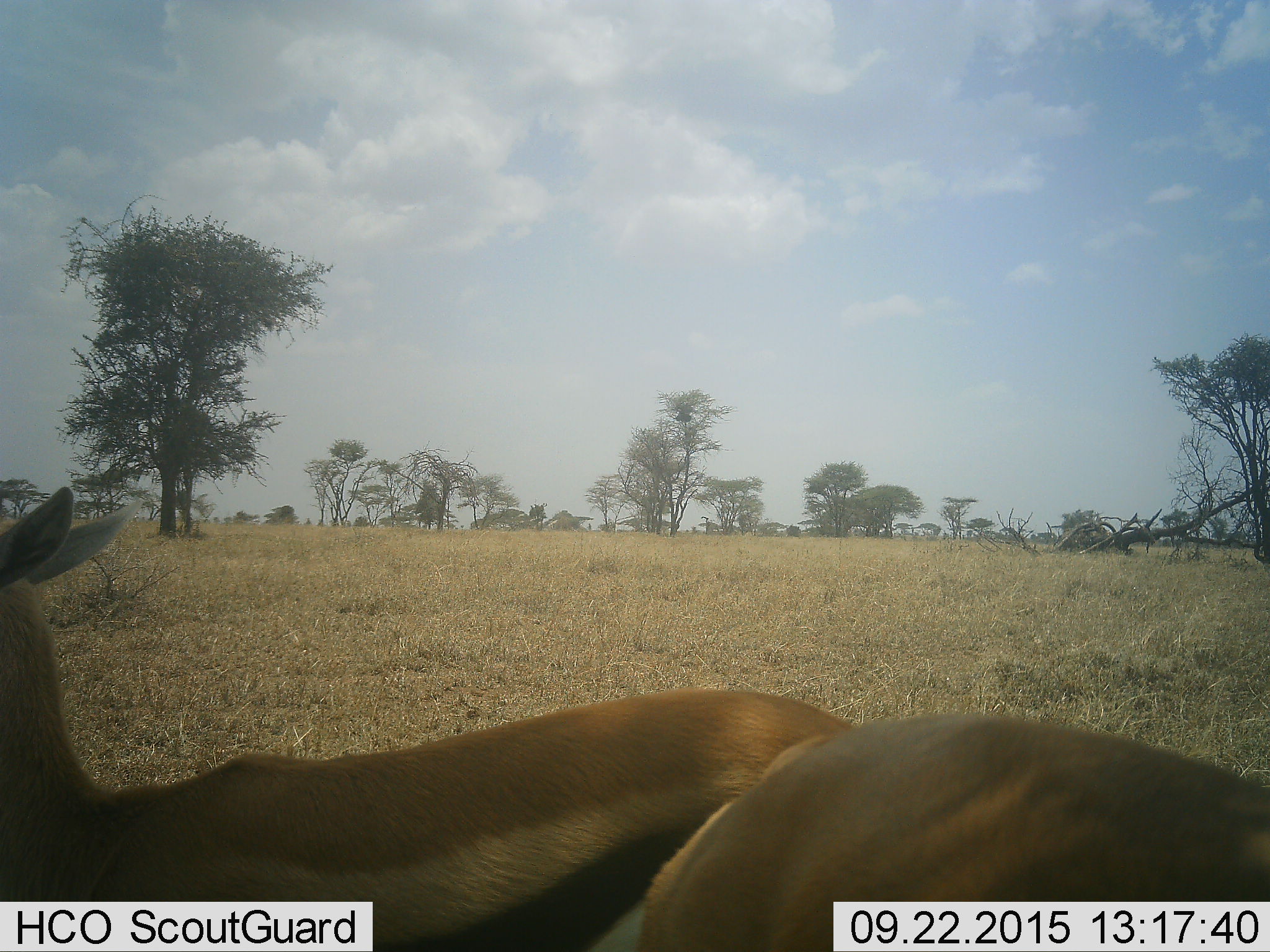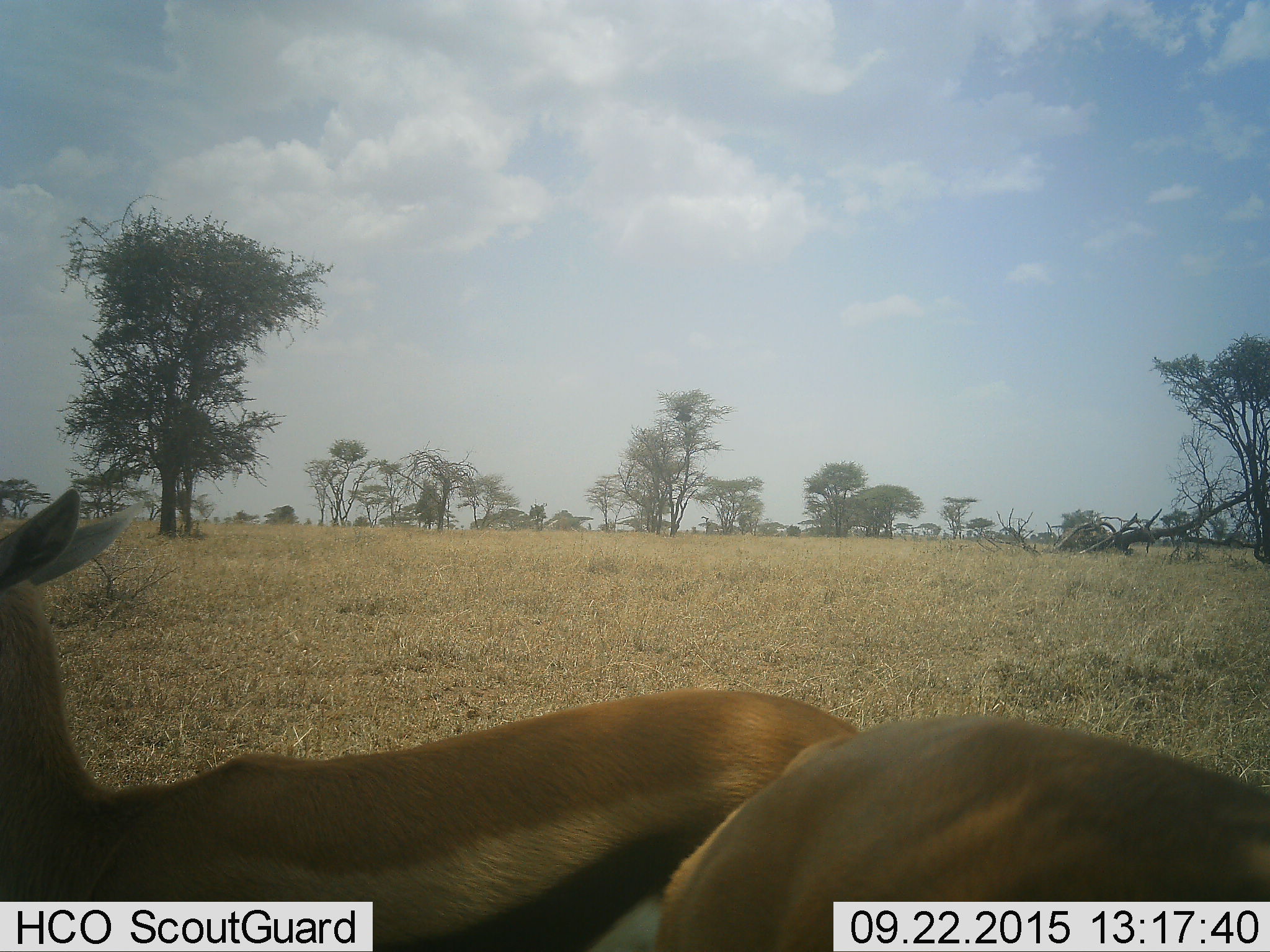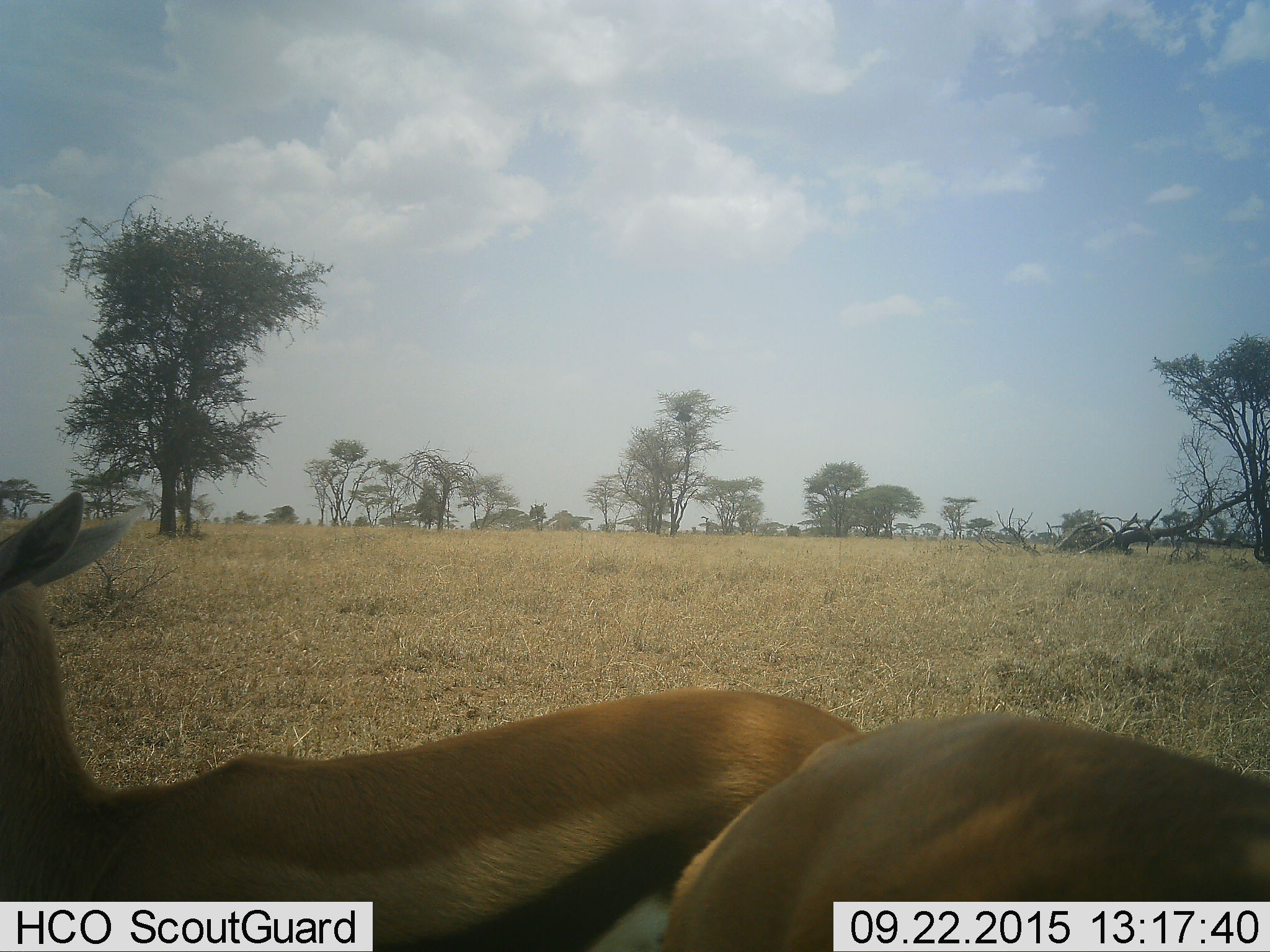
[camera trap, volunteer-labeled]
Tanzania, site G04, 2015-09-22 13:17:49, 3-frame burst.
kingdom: Animalia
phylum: Chordata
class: Mammalia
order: Artiodactyla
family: Bovidae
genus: Eudorcas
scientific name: Eudorcas thomsonii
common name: thomson's gazelle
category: gazellethomsons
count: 2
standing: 80%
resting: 0%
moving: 13%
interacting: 0%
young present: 0%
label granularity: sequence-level